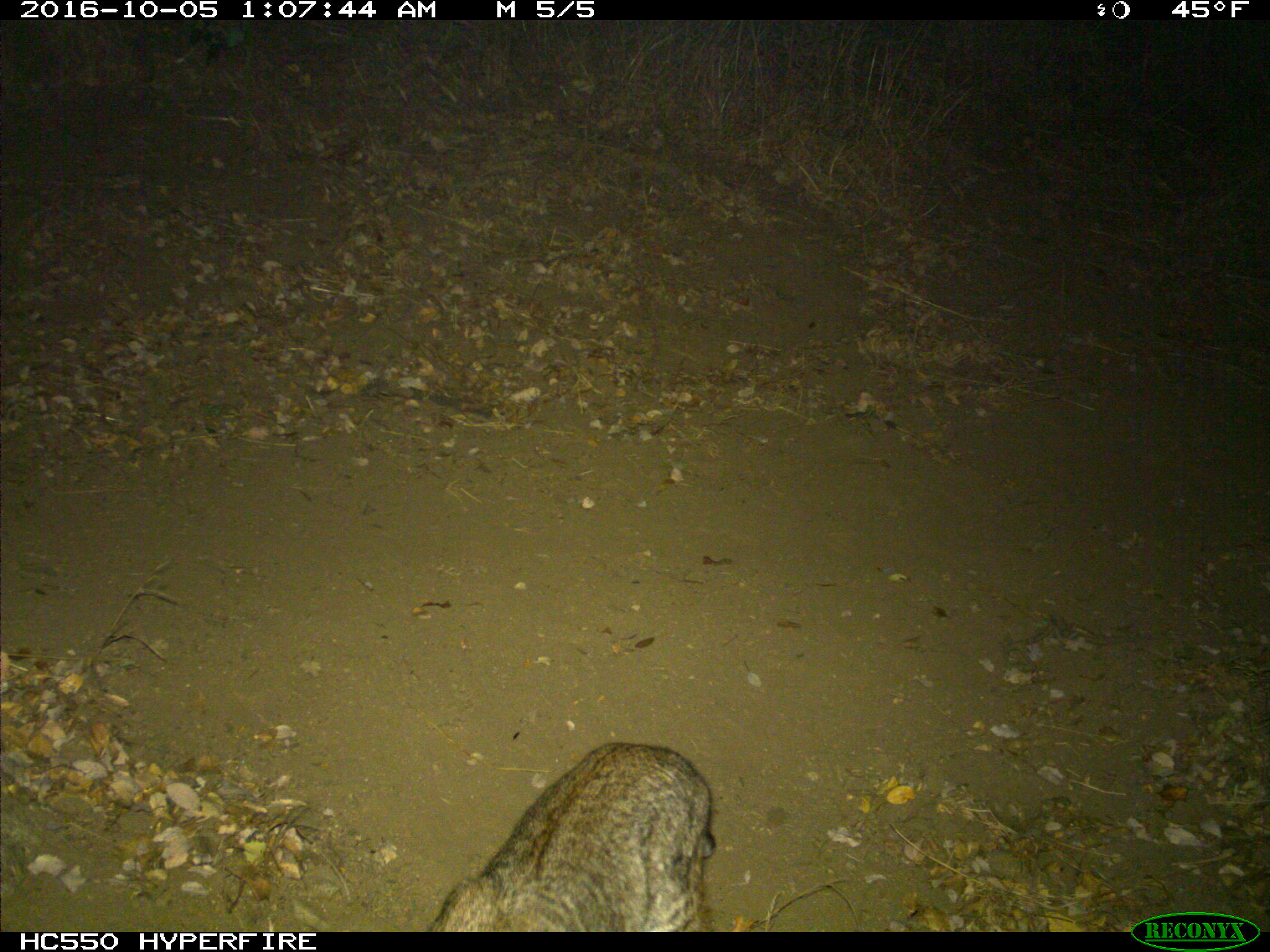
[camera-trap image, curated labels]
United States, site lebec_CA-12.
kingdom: Animalia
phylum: Chordata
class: Mammalia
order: Carnivora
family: Felidae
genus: Lynx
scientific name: Lynx rufus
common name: bobcat